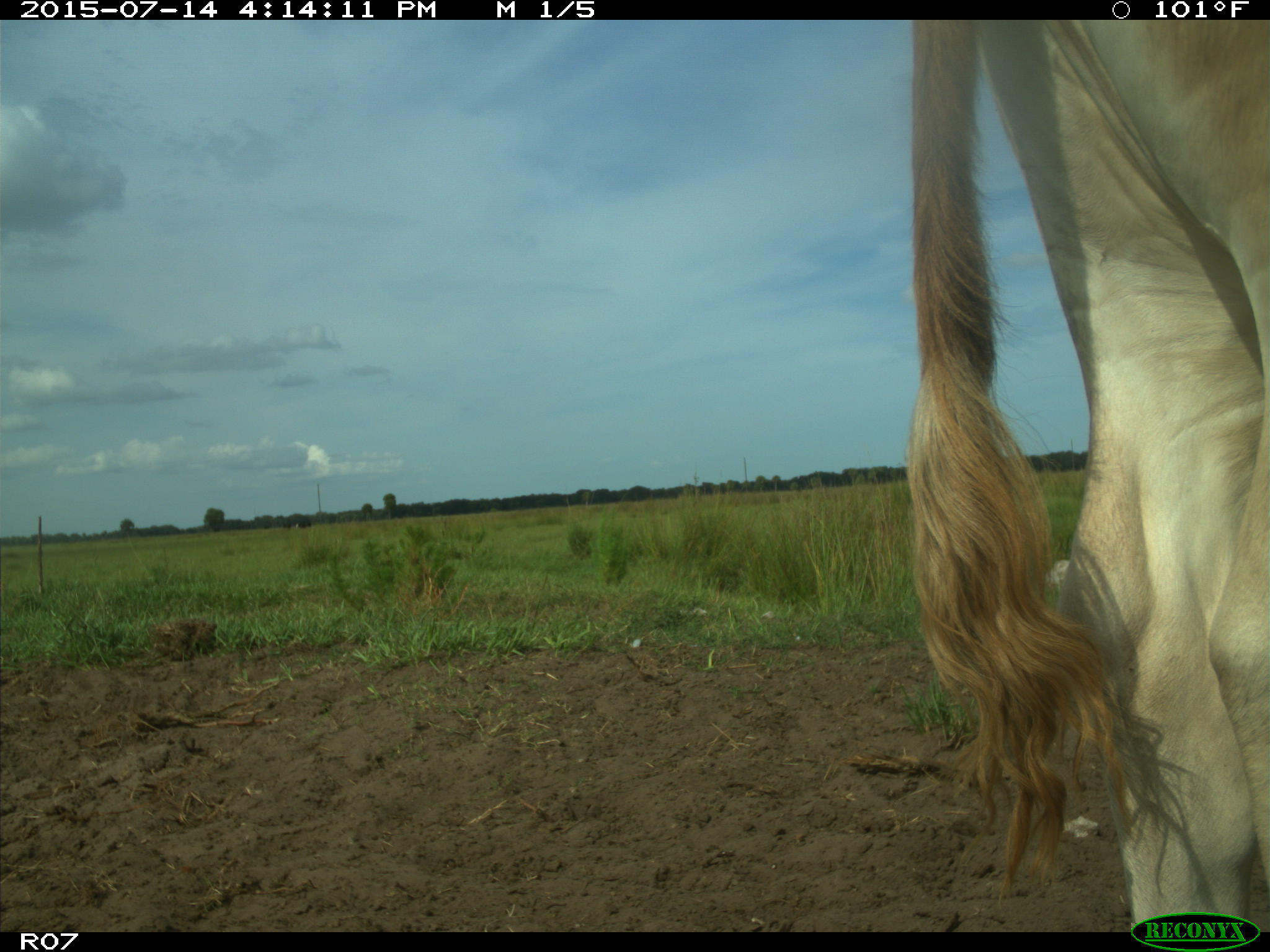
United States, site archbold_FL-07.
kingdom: Animalia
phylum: Chordata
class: Mammalia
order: Artiodactyla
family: Bovidae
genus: Bos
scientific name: Bos taurus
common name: domestic cow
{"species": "Bos taurus (domestic cow)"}